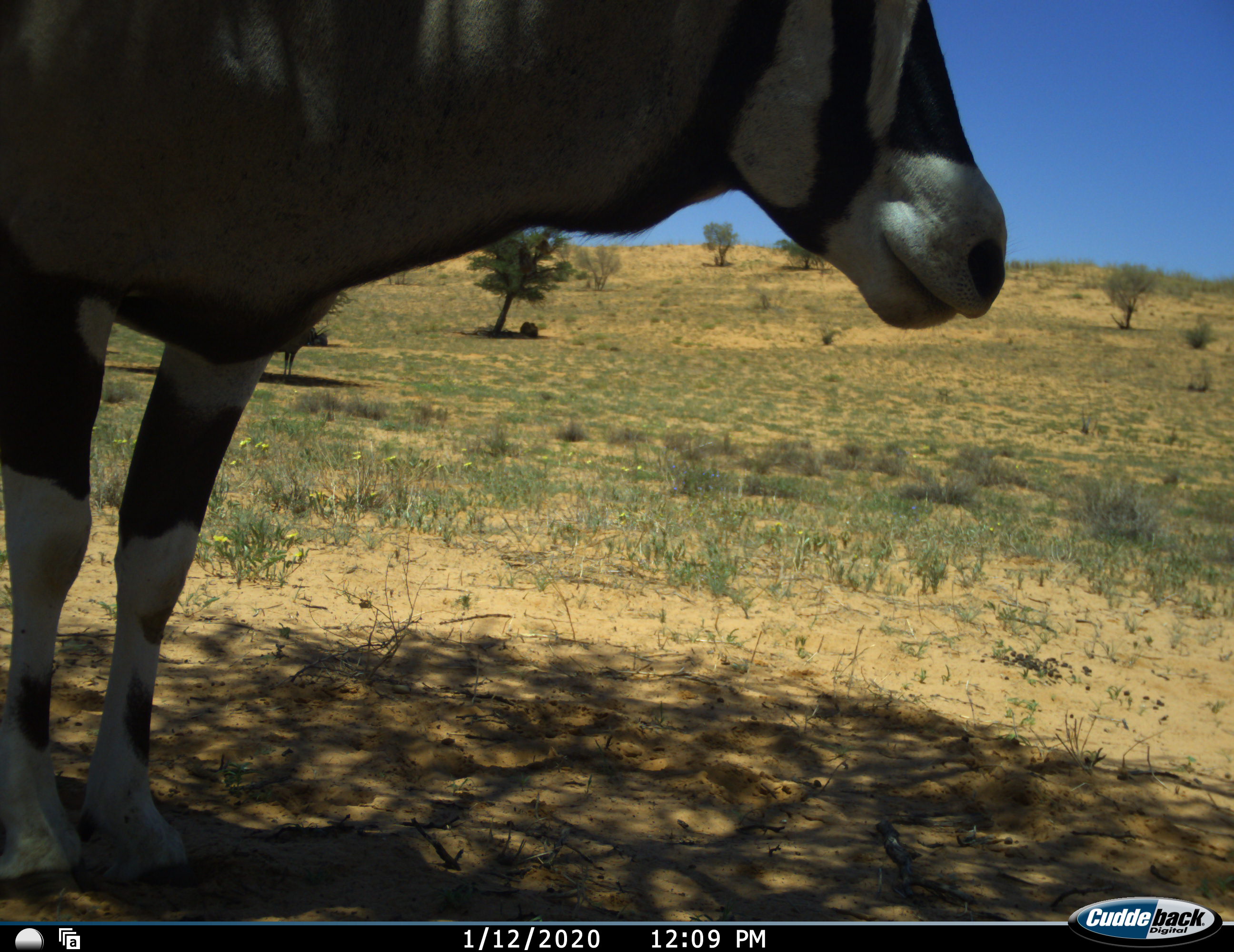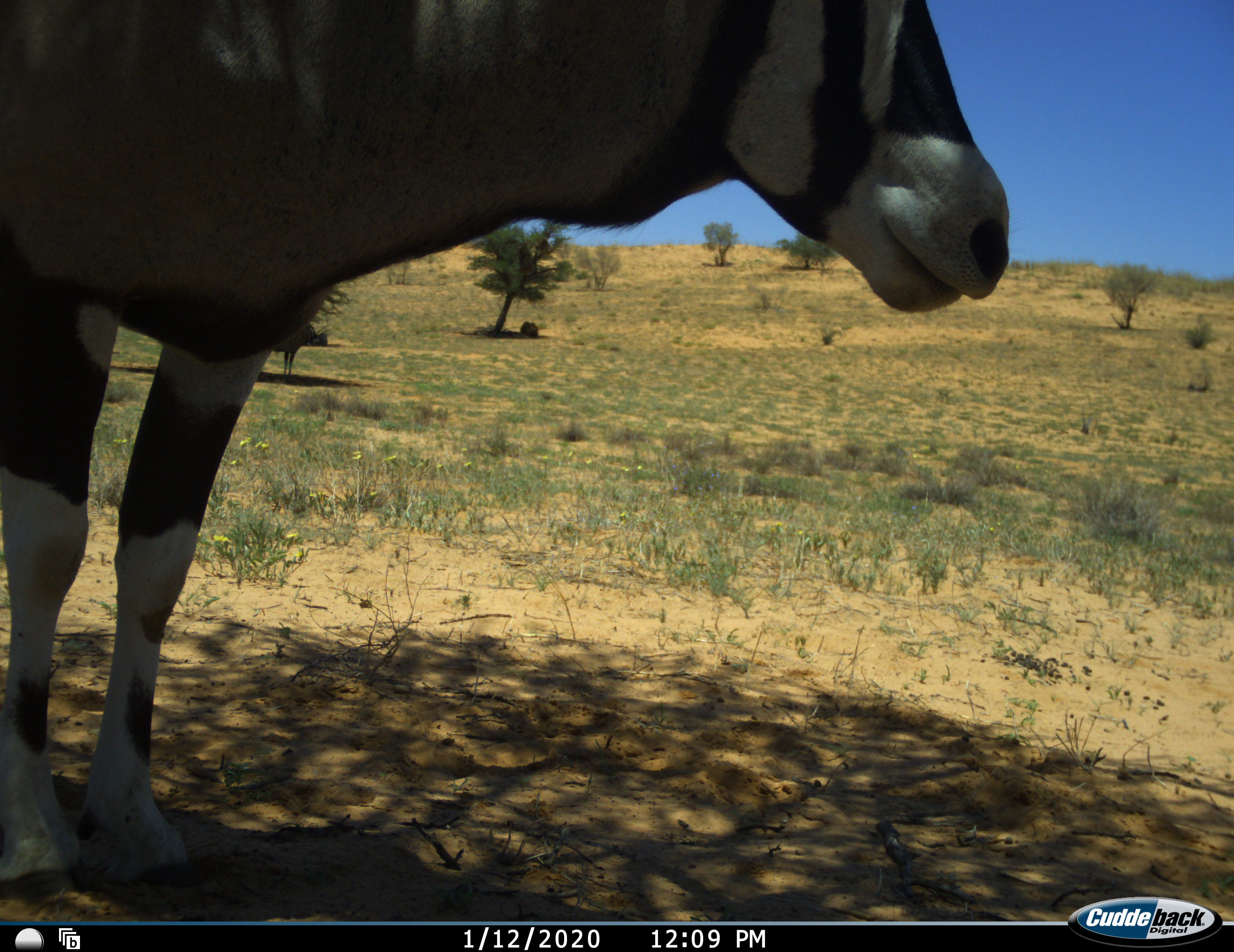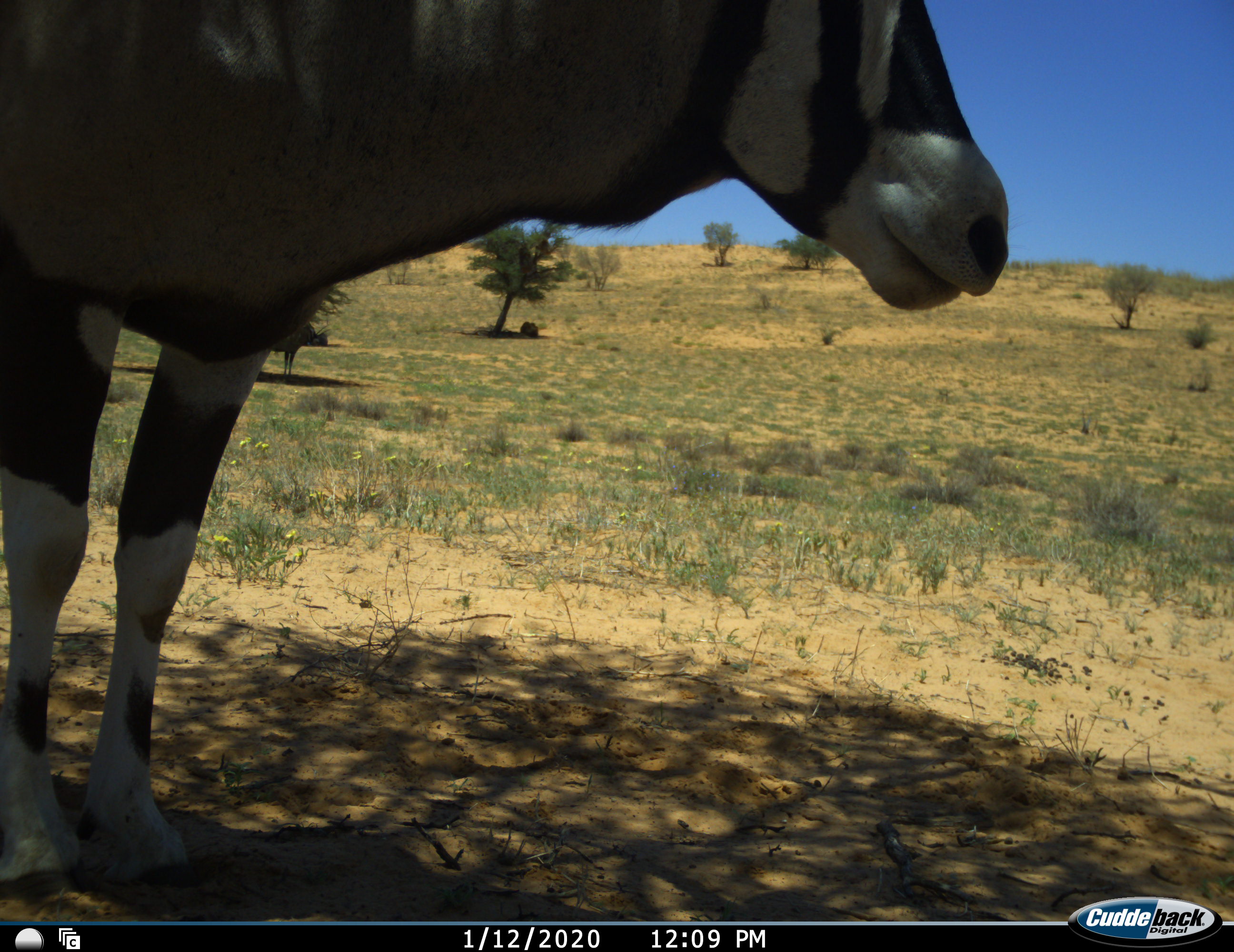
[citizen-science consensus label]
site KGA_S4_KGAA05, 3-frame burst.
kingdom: Animalia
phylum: Chordata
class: Mammalia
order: Artiodactyla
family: Bovidae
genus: Oryx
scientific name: Oryx gazella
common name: gemsbok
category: oryx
Oryx (gemsbok) (Oryx gazella), count 2. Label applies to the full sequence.